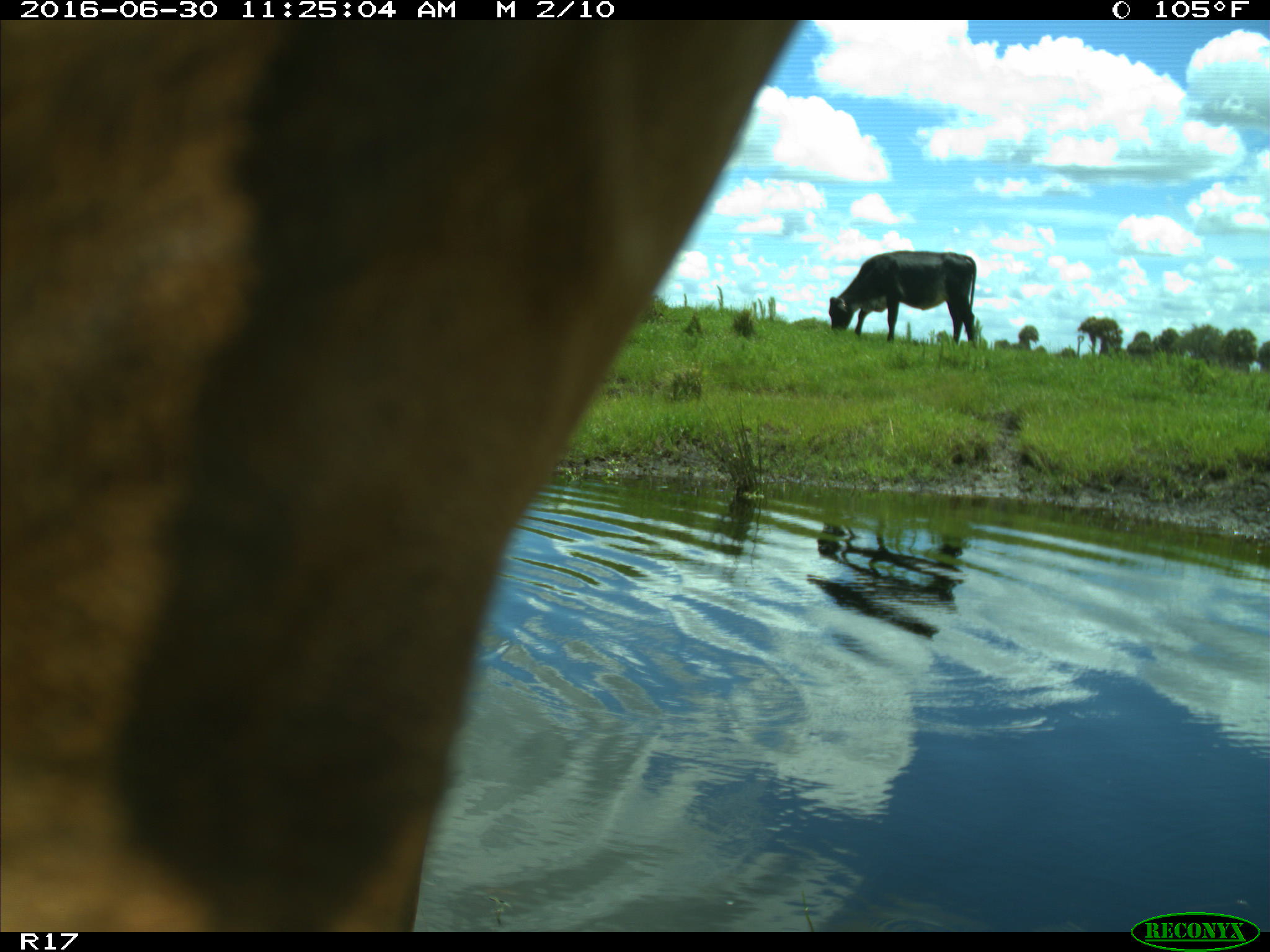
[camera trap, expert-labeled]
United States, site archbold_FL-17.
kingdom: Animalia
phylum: Chordata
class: Mammalia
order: Artiodactyla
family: Bovidae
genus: Bos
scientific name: Bos taurus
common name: domestic cow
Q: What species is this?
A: Bos taurus (domestic cow).